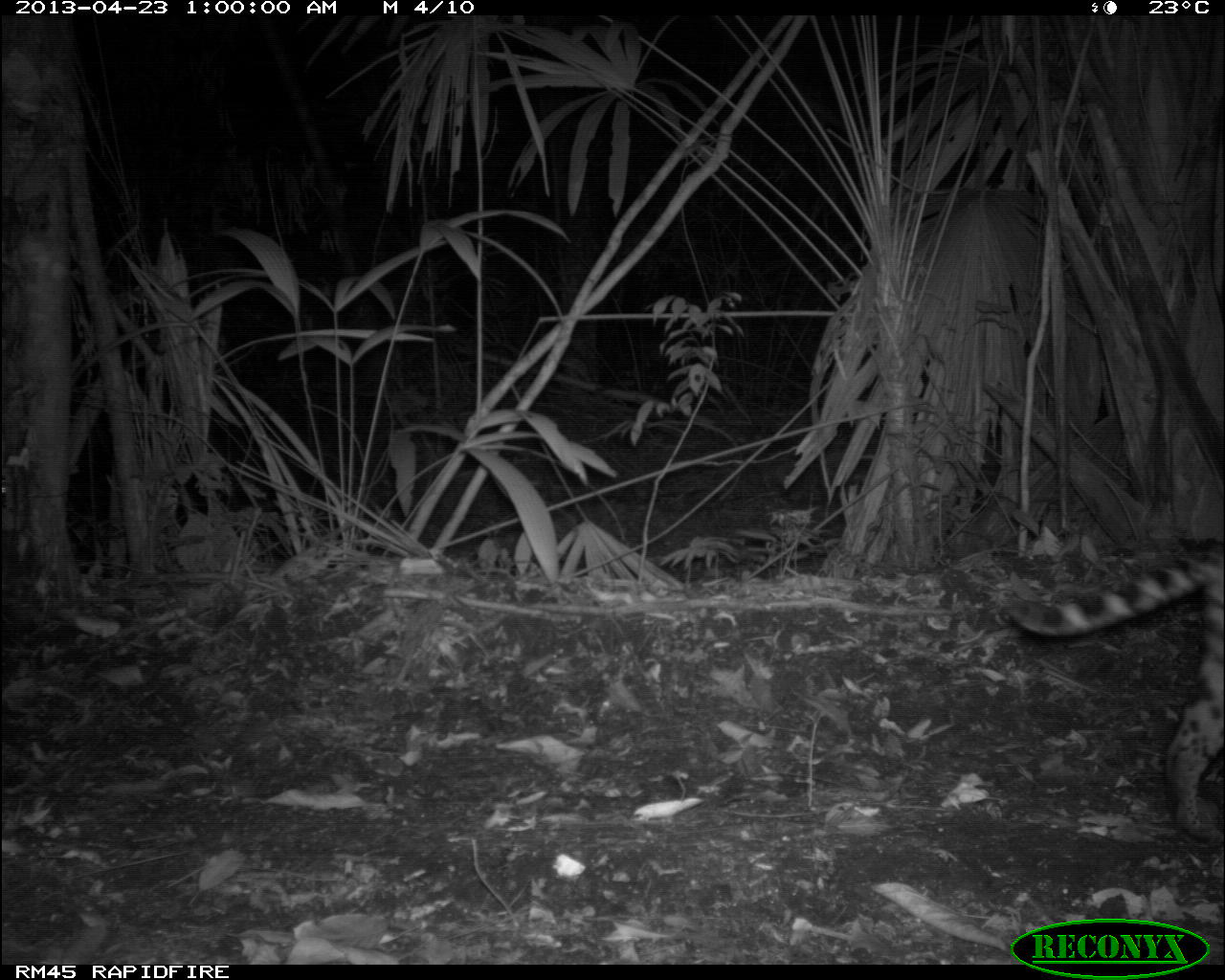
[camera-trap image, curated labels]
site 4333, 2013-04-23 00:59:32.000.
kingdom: Animalia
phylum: Chordata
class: Mammalia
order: Carnivora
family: Felidae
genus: Leopardus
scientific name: Leopardus pardalis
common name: ocelot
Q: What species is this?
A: Leopardus pardalis (ocelot).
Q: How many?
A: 1.